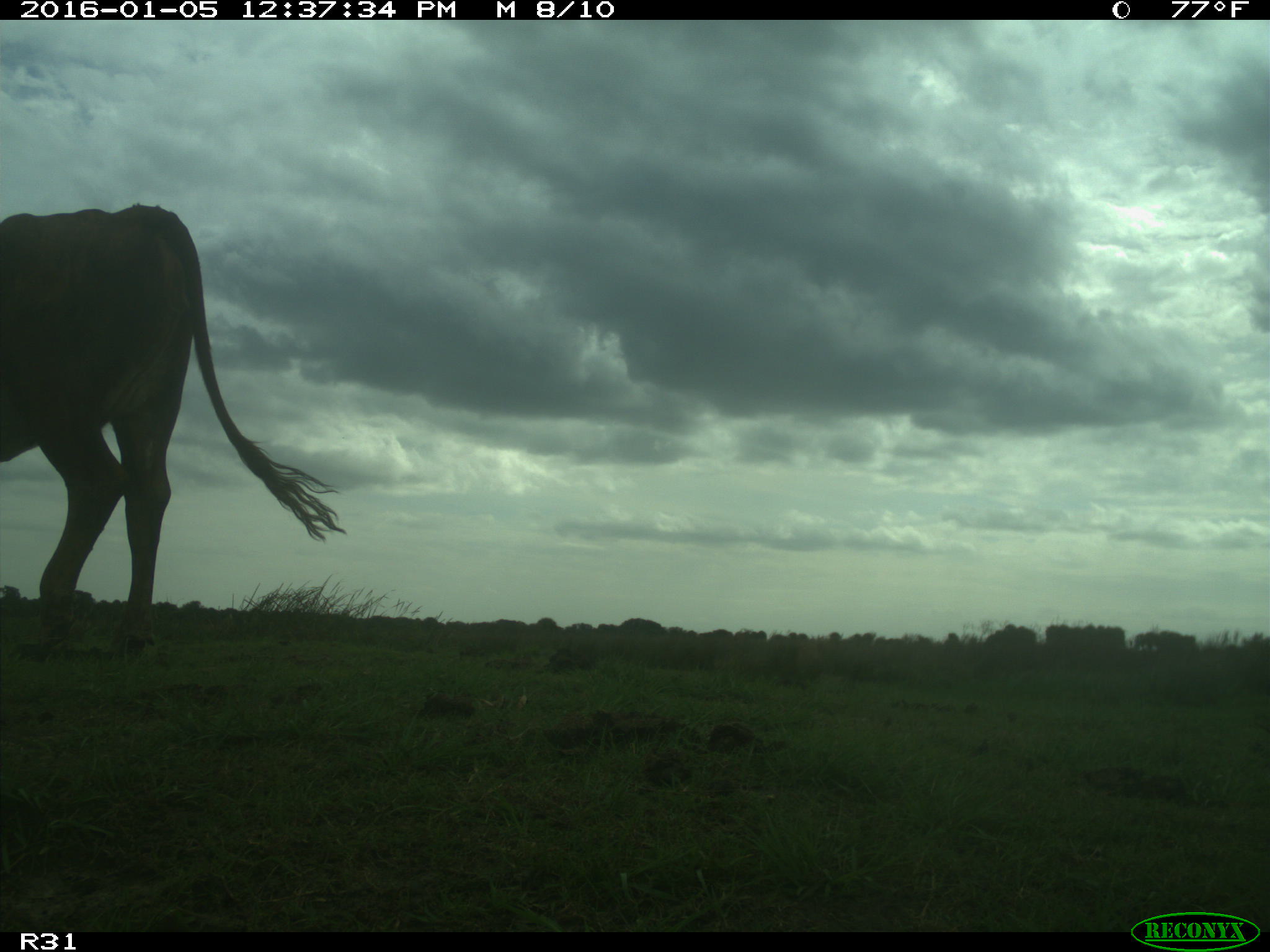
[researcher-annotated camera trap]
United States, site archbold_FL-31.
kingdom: Animalia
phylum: Chordata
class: Mammalia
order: Artiodactyla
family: Bovidae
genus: Bos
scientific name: Bos taurus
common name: domestic cow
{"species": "Bos taurus (domestic cow)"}